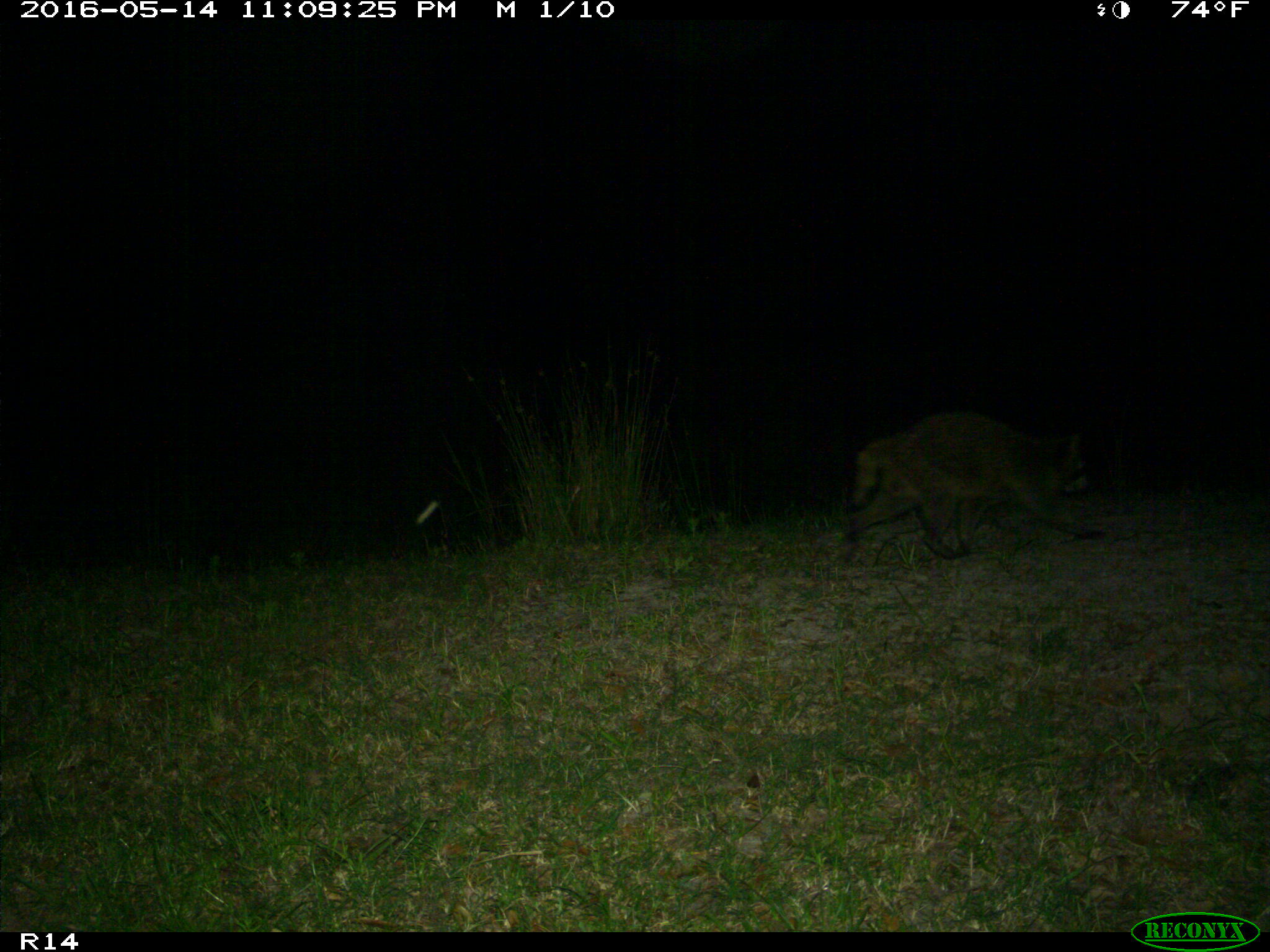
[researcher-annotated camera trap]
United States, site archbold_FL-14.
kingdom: Animalia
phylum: Chordata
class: Mammalia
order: Carnivora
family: Procyonidae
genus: Procyon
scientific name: Procyon lotor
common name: common raccoon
Procyon lotor (common raccoon).